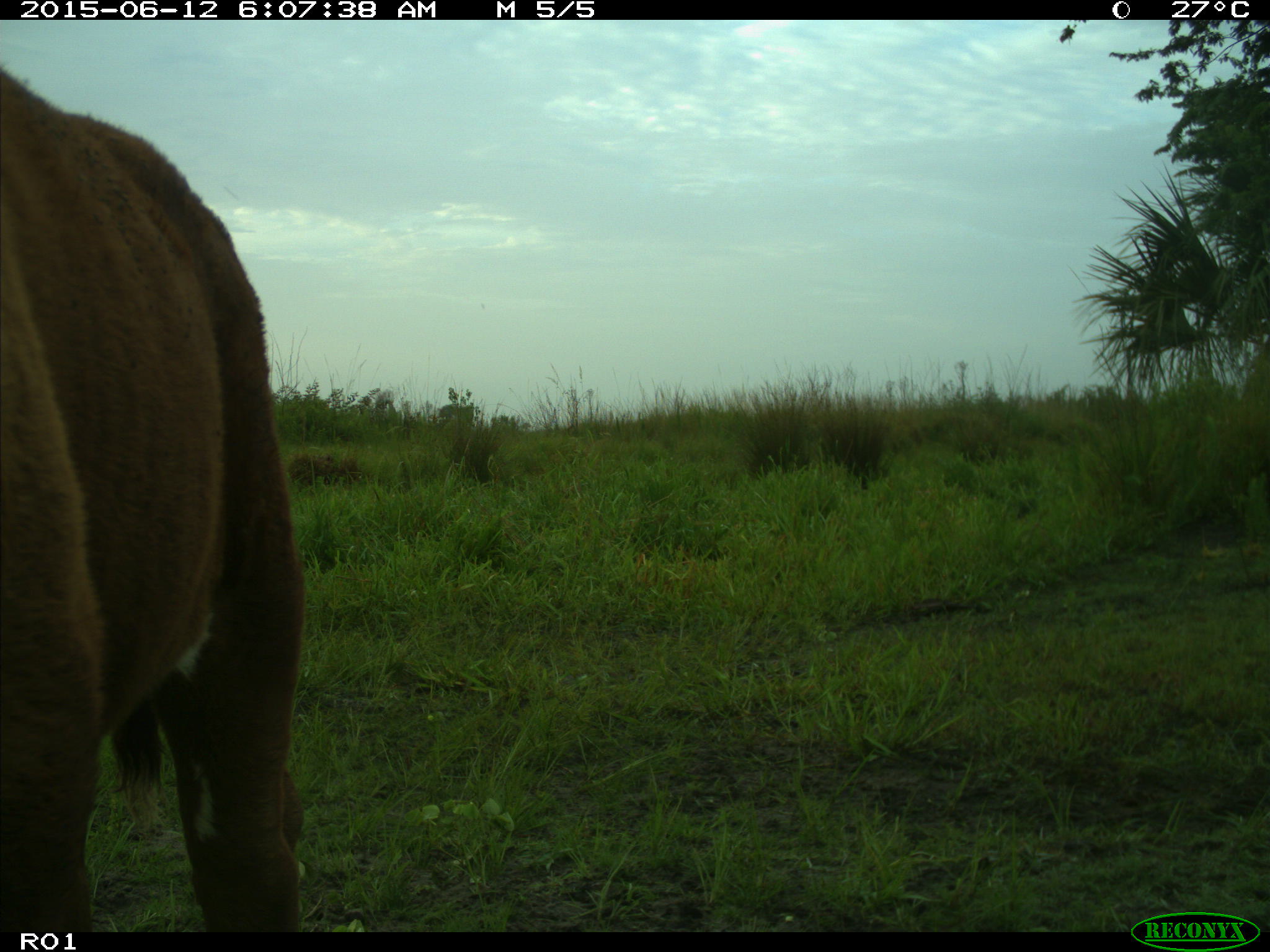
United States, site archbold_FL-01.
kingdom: Animalia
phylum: Chordata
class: Mammalia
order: Artiodactyla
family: Bovidae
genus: Bos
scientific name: Bos taurus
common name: domestic cow